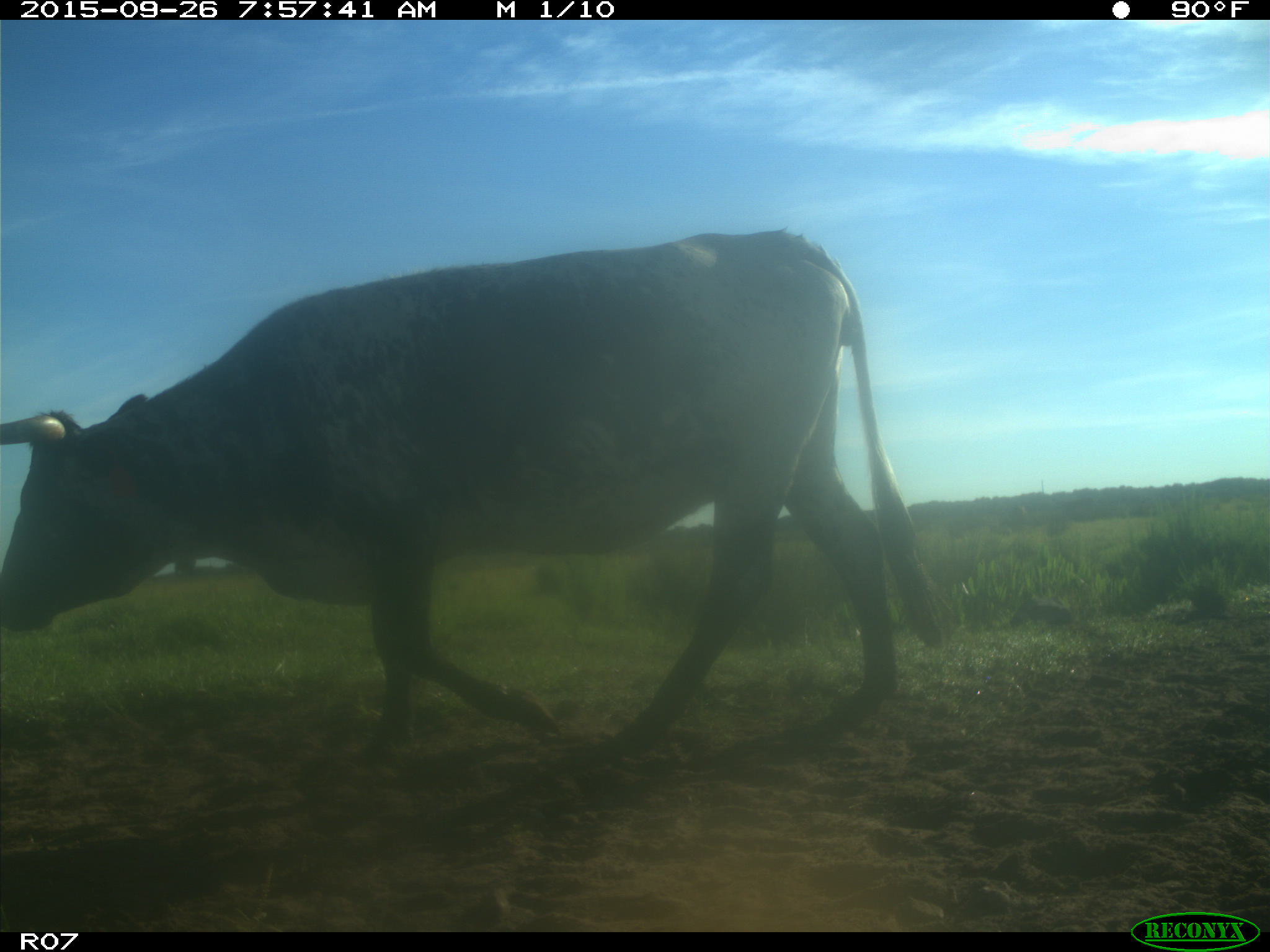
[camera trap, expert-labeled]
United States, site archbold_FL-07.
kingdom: Animalia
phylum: Chordata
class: Mammalia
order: Artiodactyla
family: Bovidae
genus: Bos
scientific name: Bos taurus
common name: domestic cow